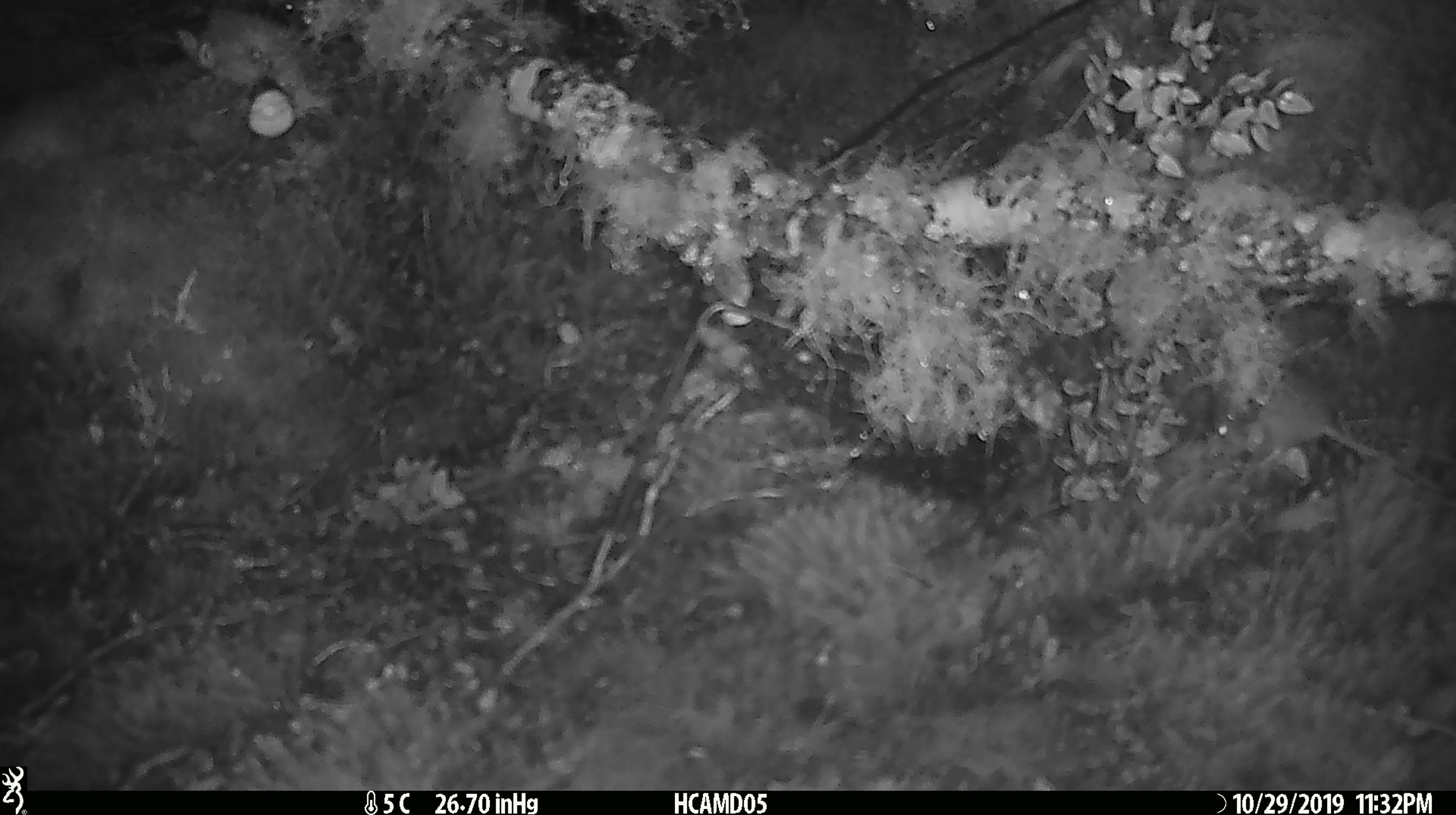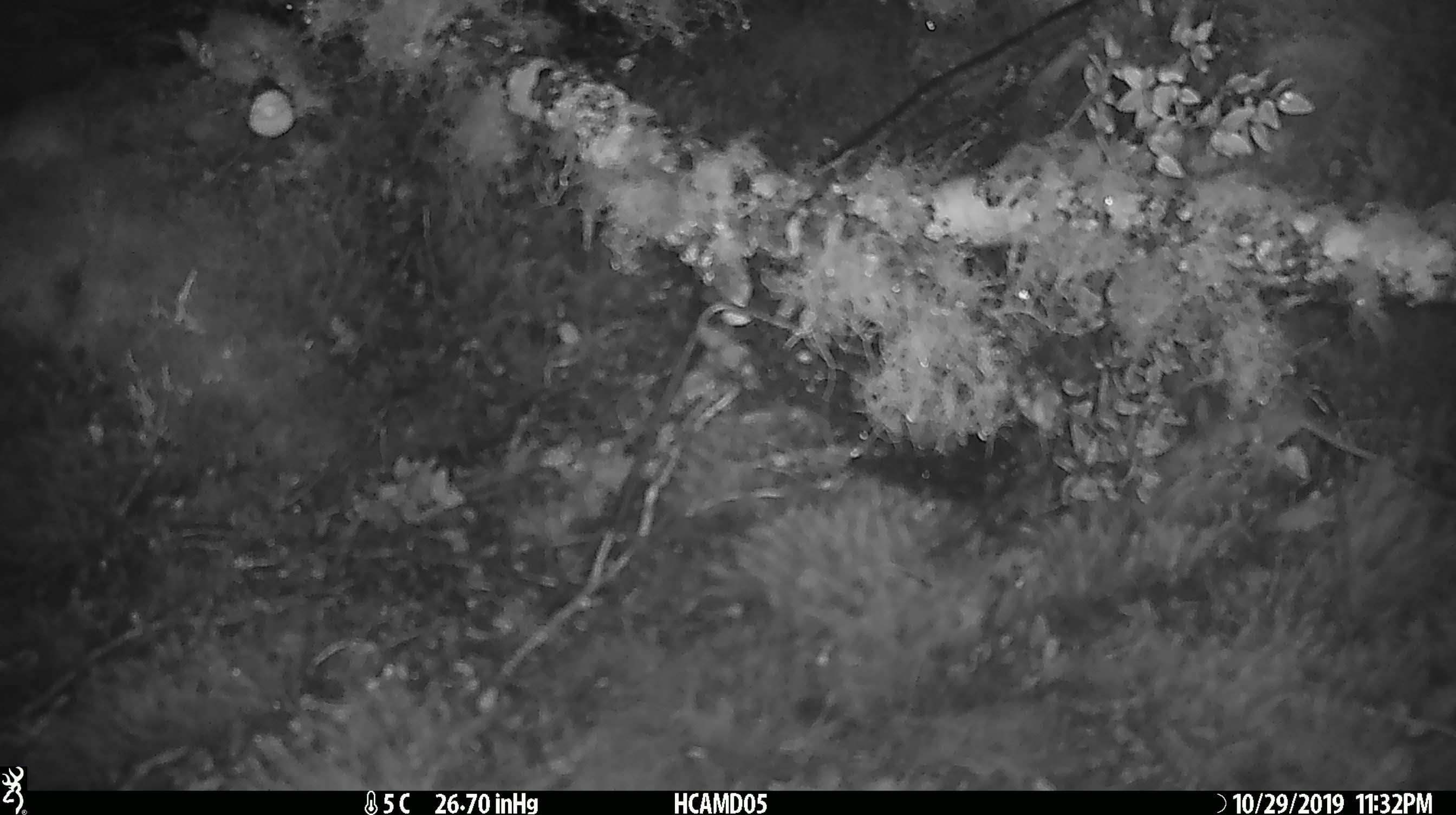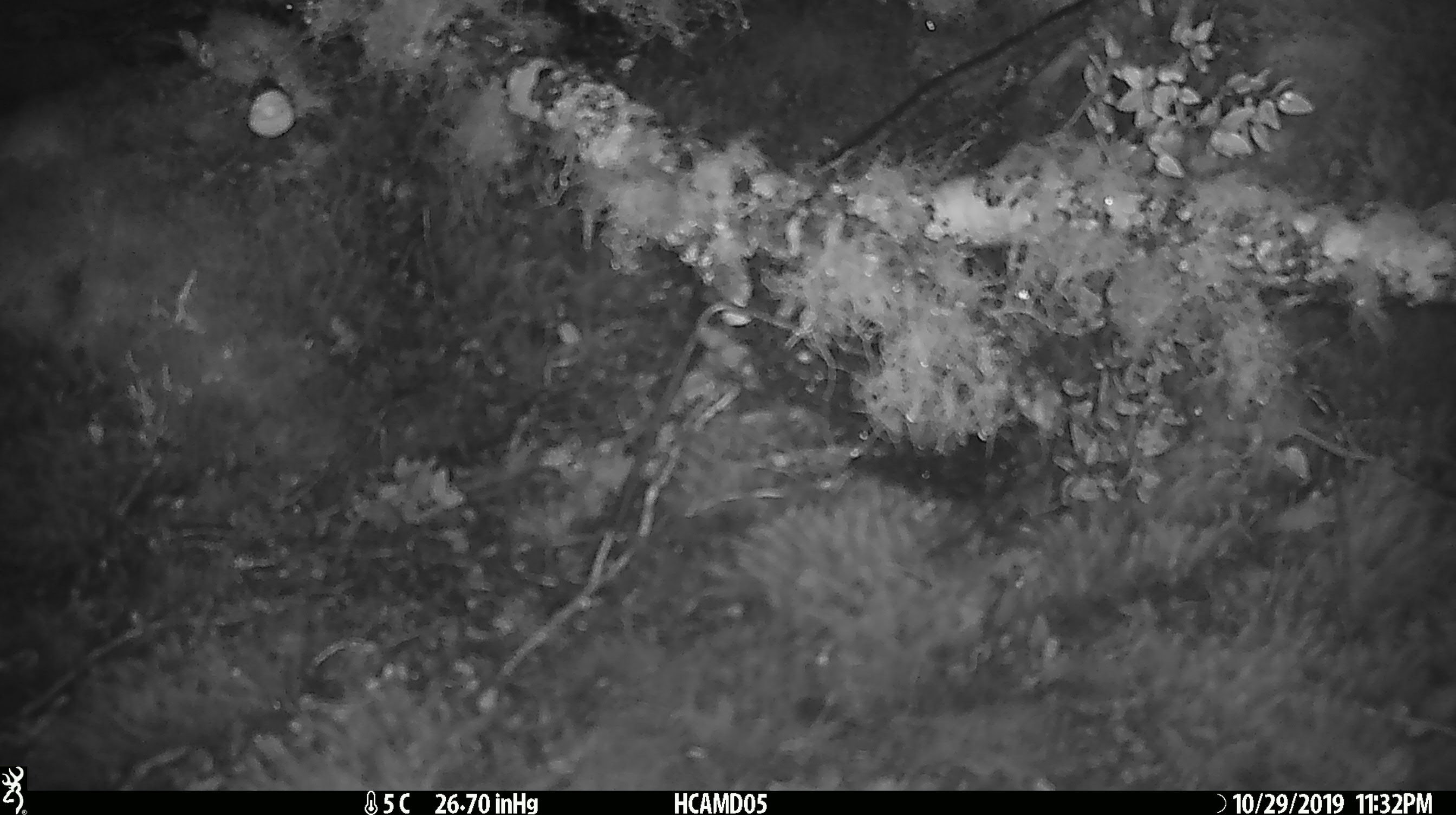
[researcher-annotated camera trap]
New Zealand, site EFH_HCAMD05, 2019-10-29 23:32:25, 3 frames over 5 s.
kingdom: Animalia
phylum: Chordata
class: Mammalia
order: Rodentia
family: Muridae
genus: Mus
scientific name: Mus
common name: mouse